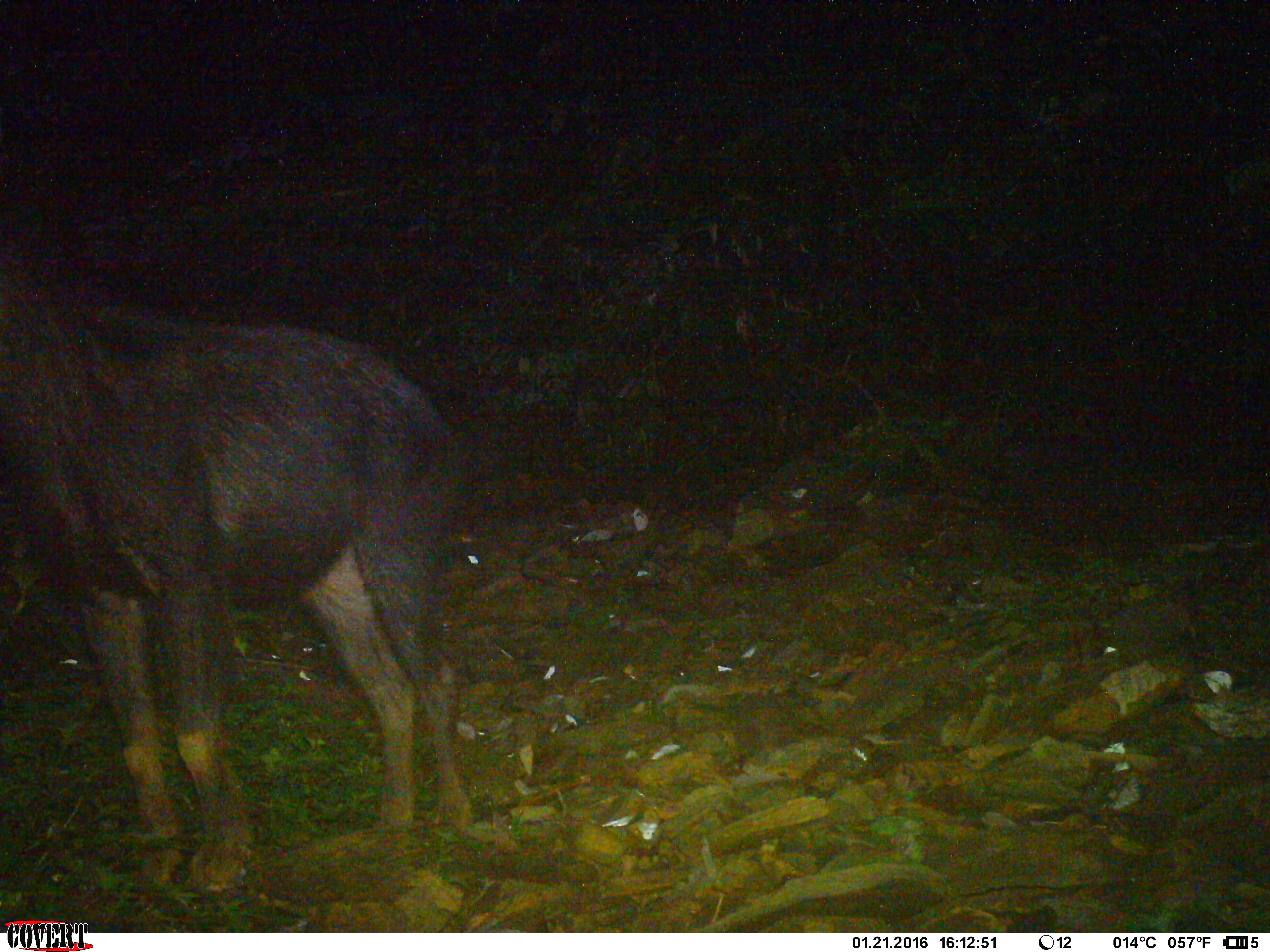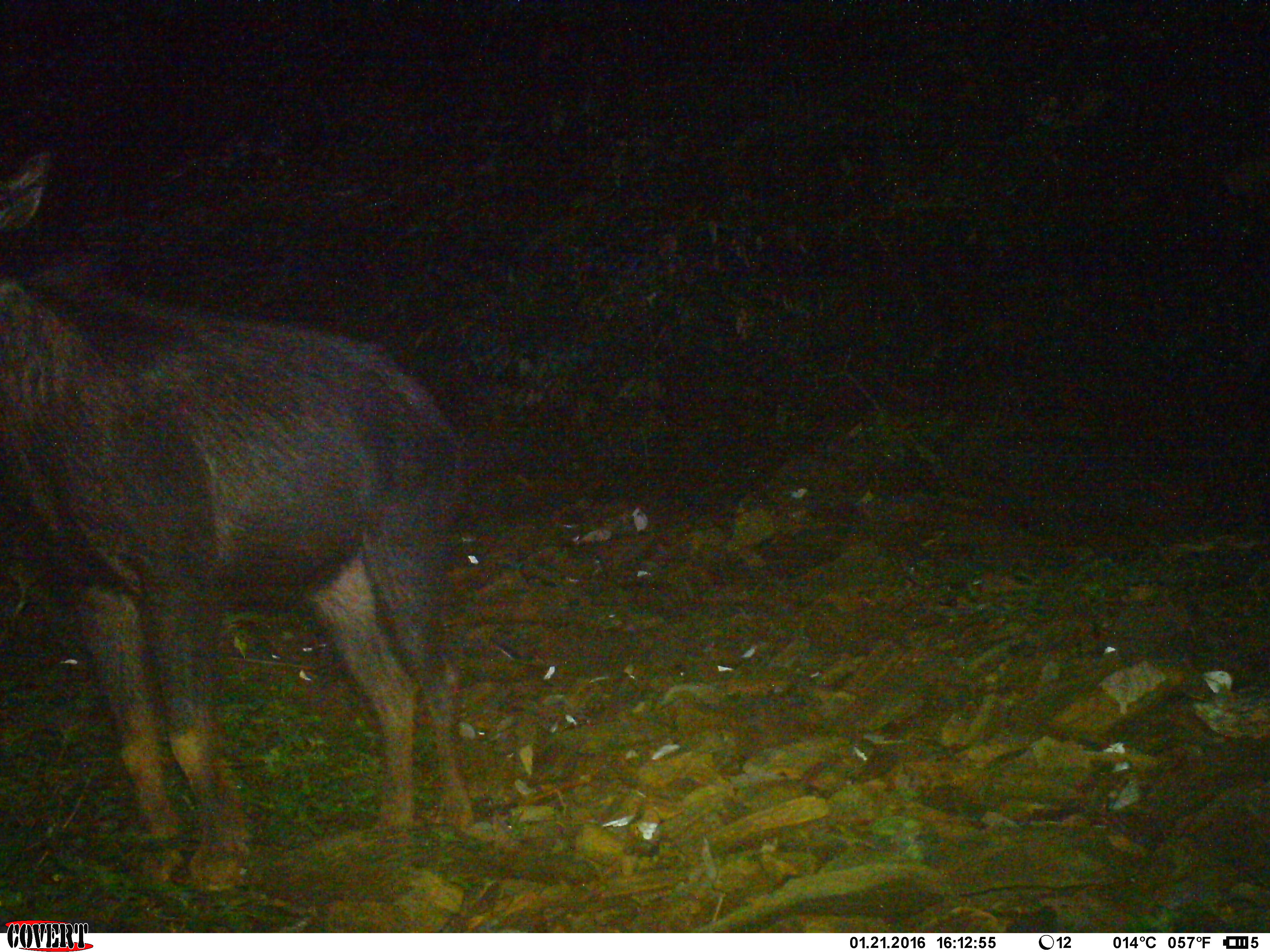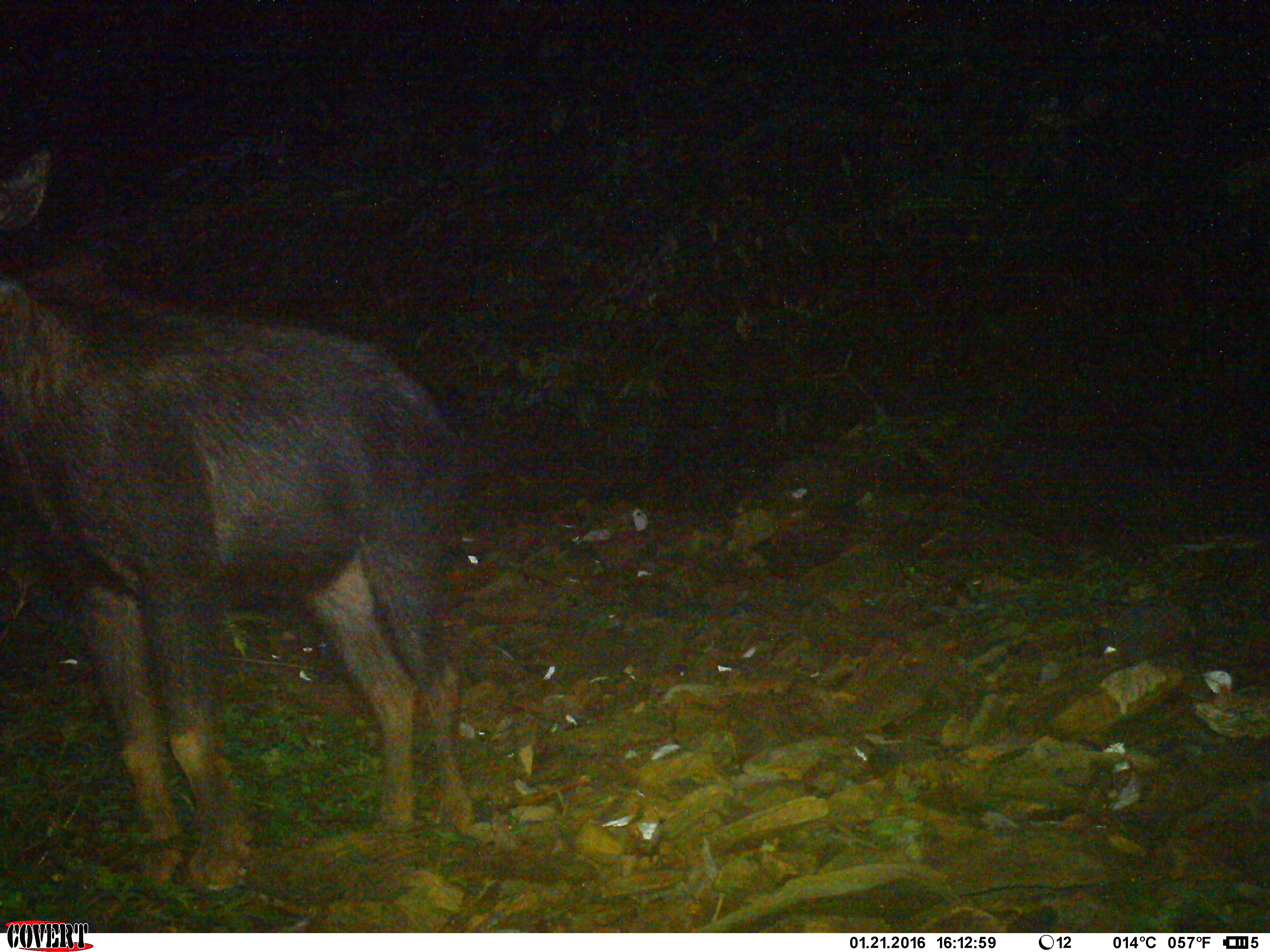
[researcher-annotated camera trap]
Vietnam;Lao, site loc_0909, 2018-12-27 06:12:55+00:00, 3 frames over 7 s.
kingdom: Animalia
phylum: Chordata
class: Mammalia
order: Artiodactyla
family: Bovidae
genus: Capricornis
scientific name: Capricornis sumatraensis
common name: chinese serow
Chinese serow (Capricornis sumatraensis). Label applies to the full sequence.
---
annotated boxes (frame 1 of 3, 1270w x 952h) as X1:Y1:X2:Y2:
chinese serow: 0:240:476:902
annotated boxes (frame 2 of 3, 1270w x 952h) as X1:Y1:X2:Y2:
chinese serow: 0:148:477:892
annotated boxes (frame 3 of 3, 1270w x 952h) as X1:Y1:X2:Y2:
chinese serow: 0:138:482:896